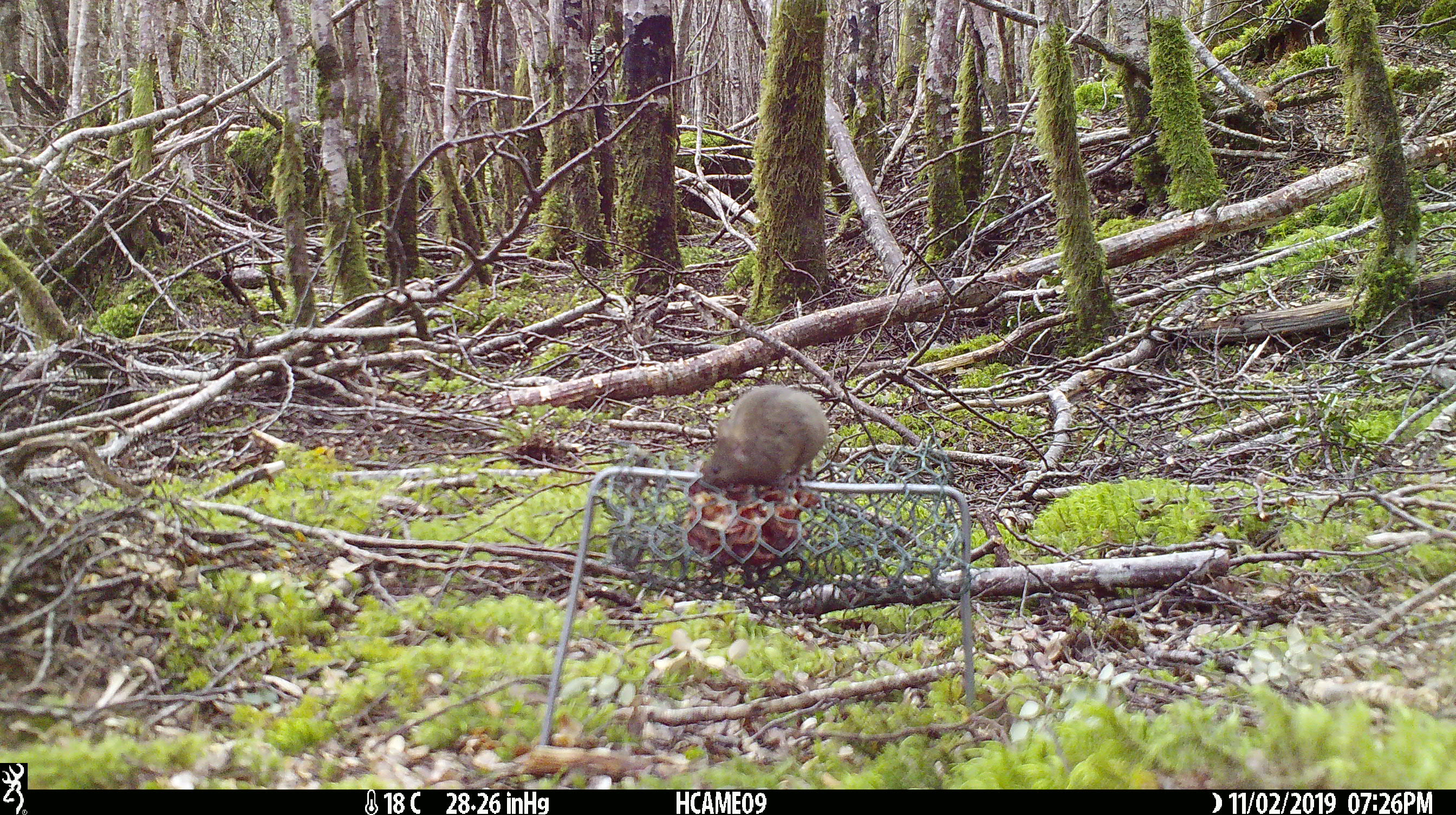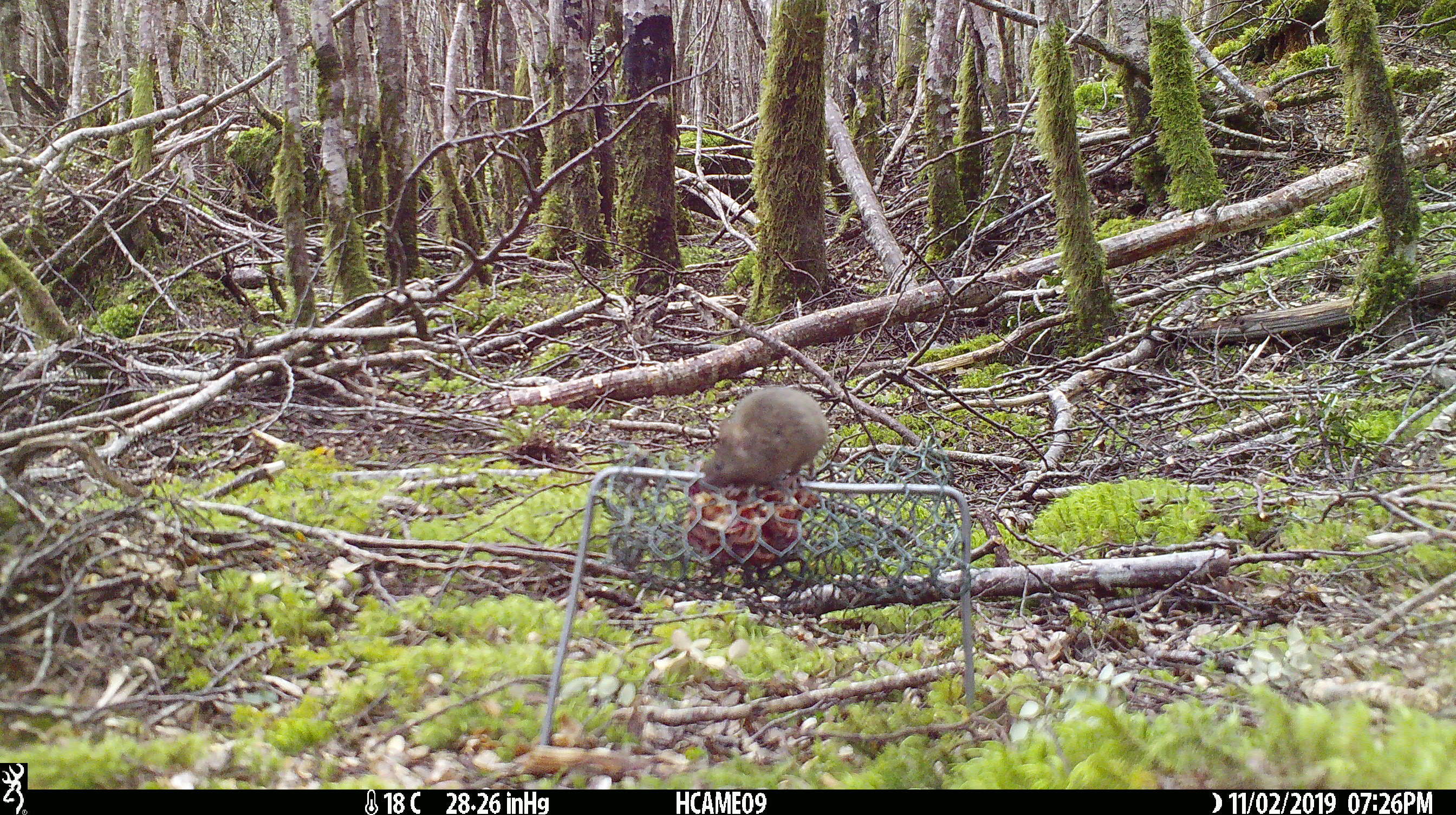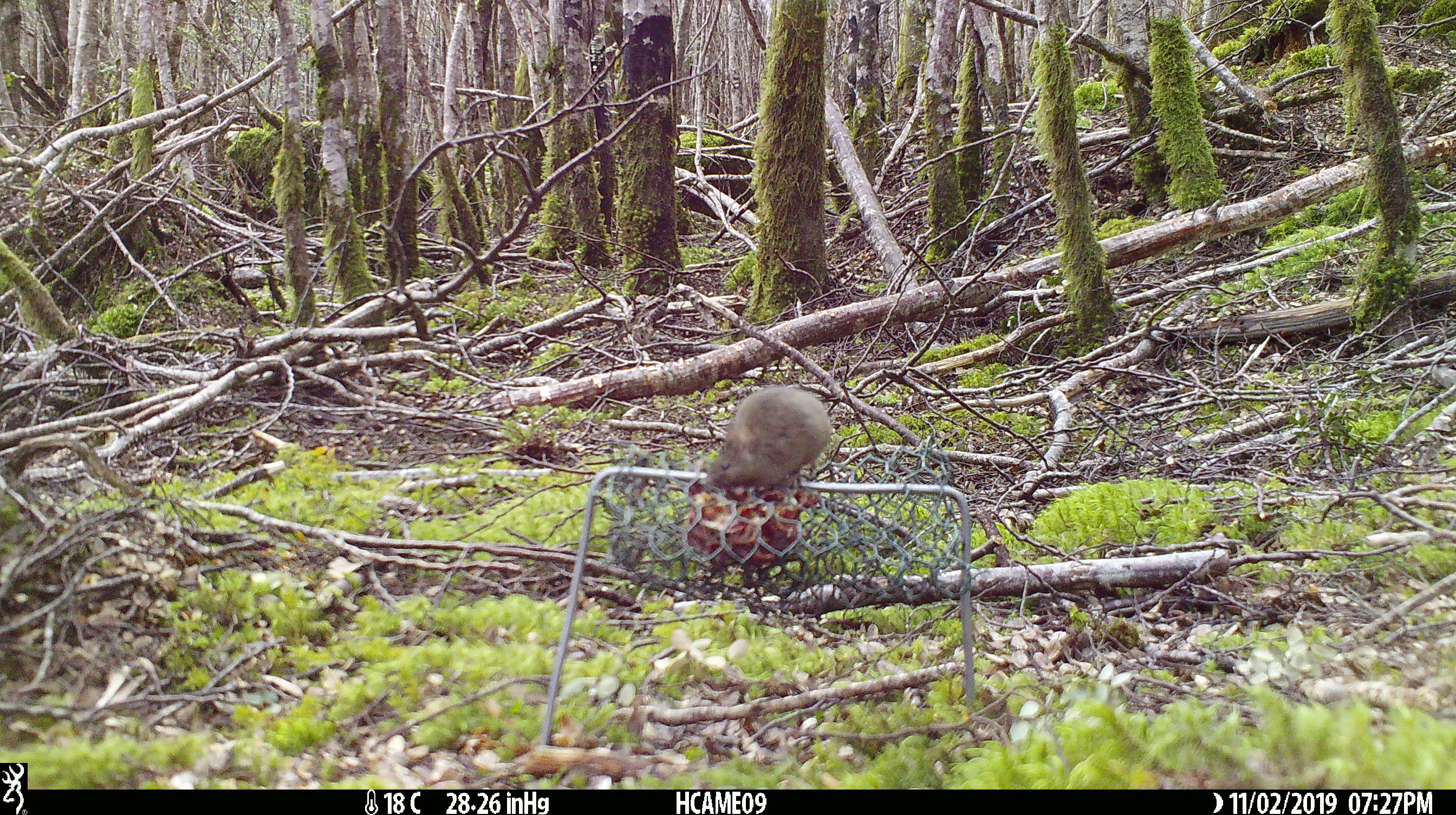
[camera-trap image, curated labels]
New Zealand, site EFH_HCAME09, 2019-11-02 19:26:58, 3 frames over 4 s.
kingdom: Animalia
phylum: Chordata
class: Mammalia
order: Rodentia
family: Muridae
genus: Mus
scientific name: Mus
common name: mouse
Mouse (Mus).